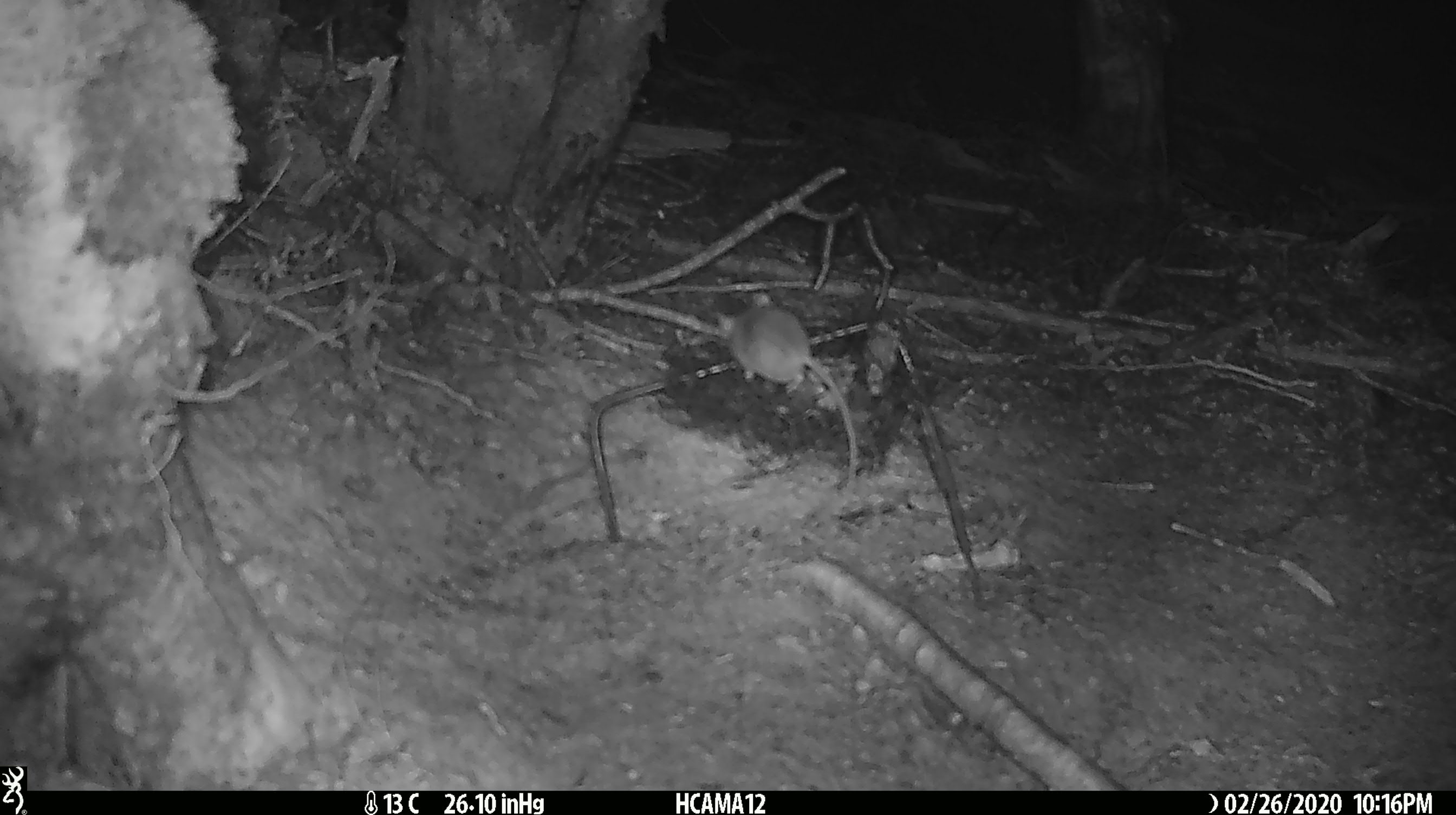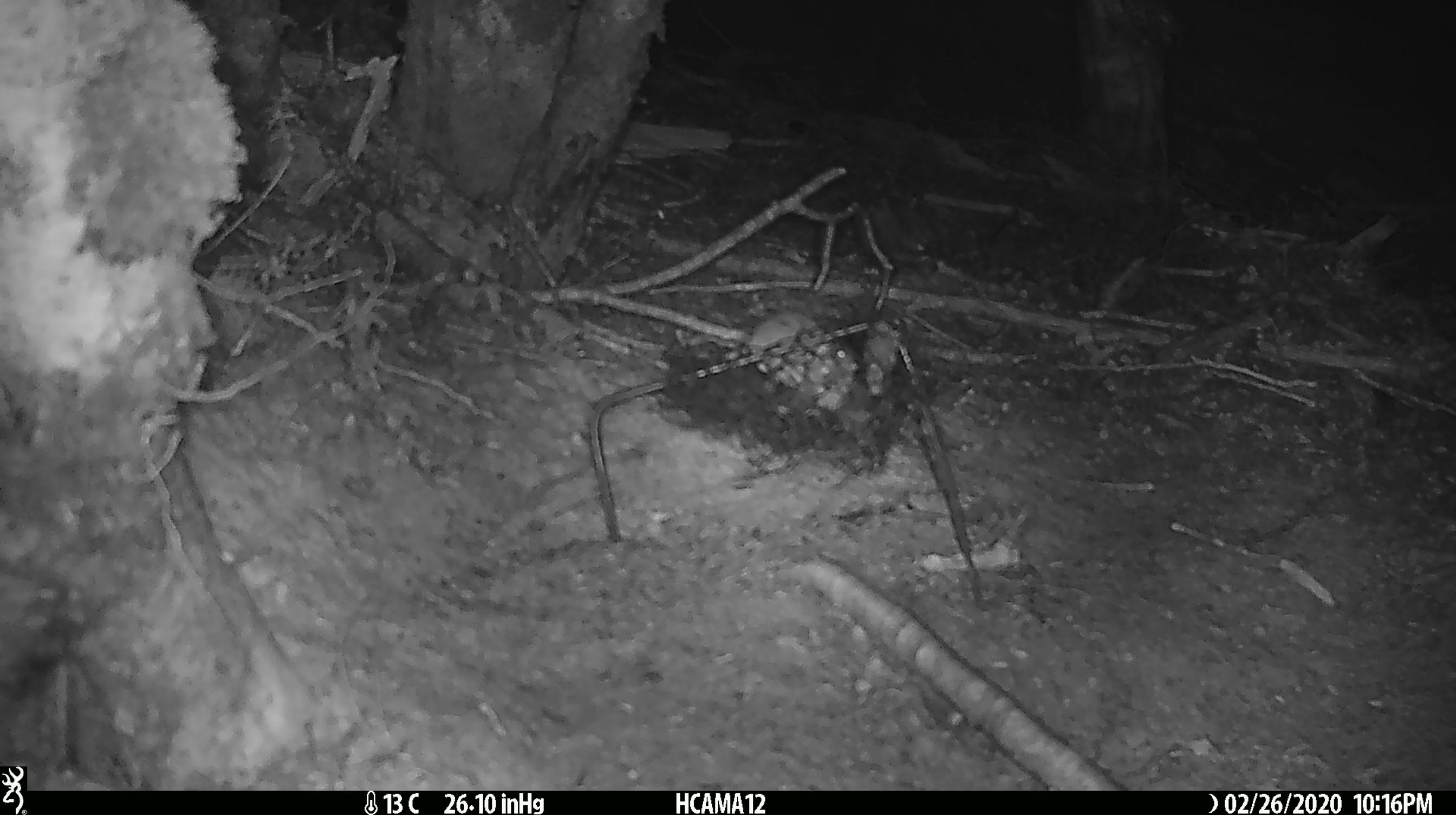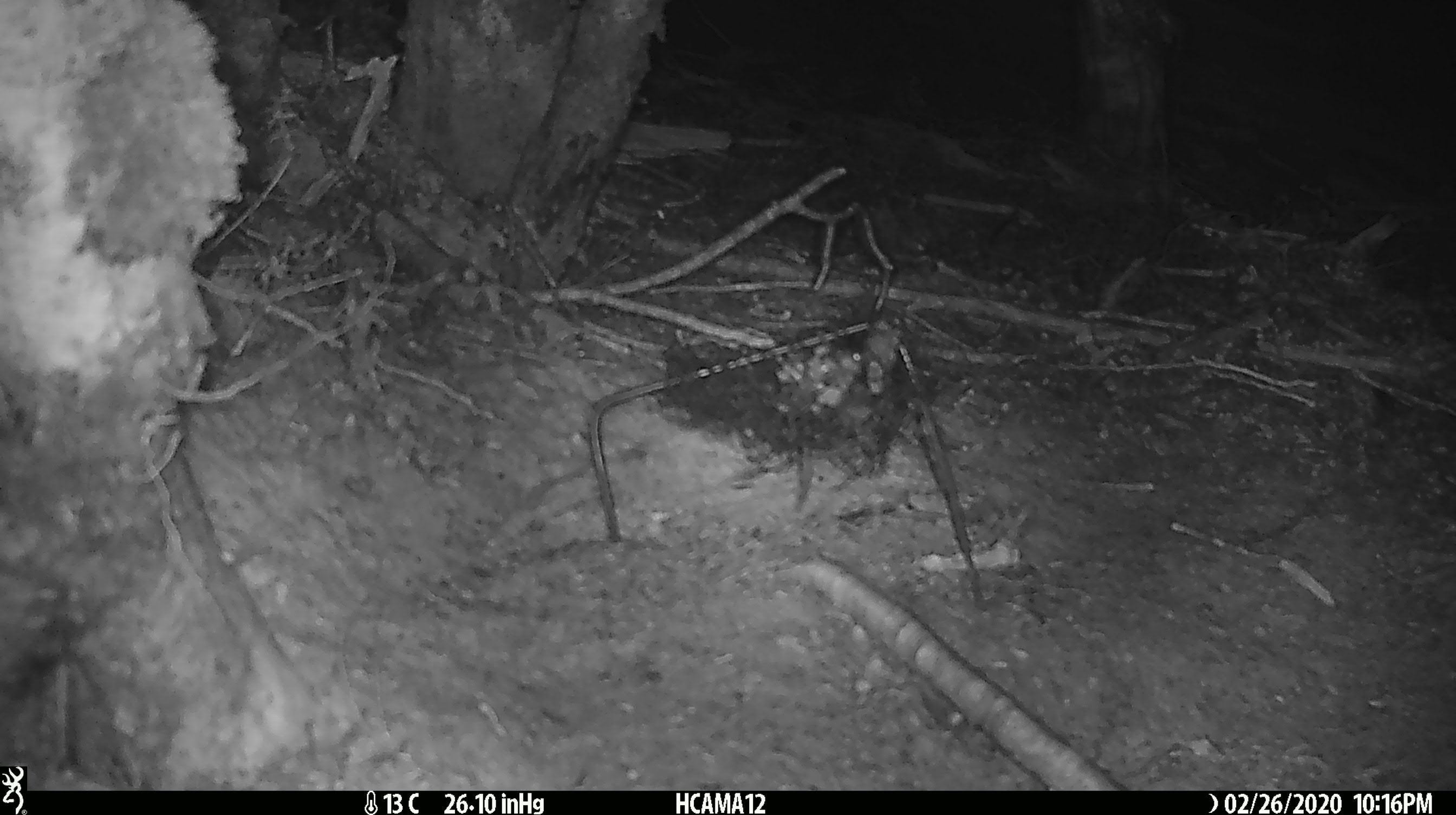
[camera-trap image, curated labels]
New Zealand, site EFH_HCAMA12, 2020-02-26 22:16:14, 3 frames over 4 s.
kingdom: Animalia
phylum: Chordata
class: Mammalia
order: Rodentia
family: Muridae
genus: Mus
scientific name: Mus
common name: mouse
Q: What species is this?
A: Mouse (Mus).